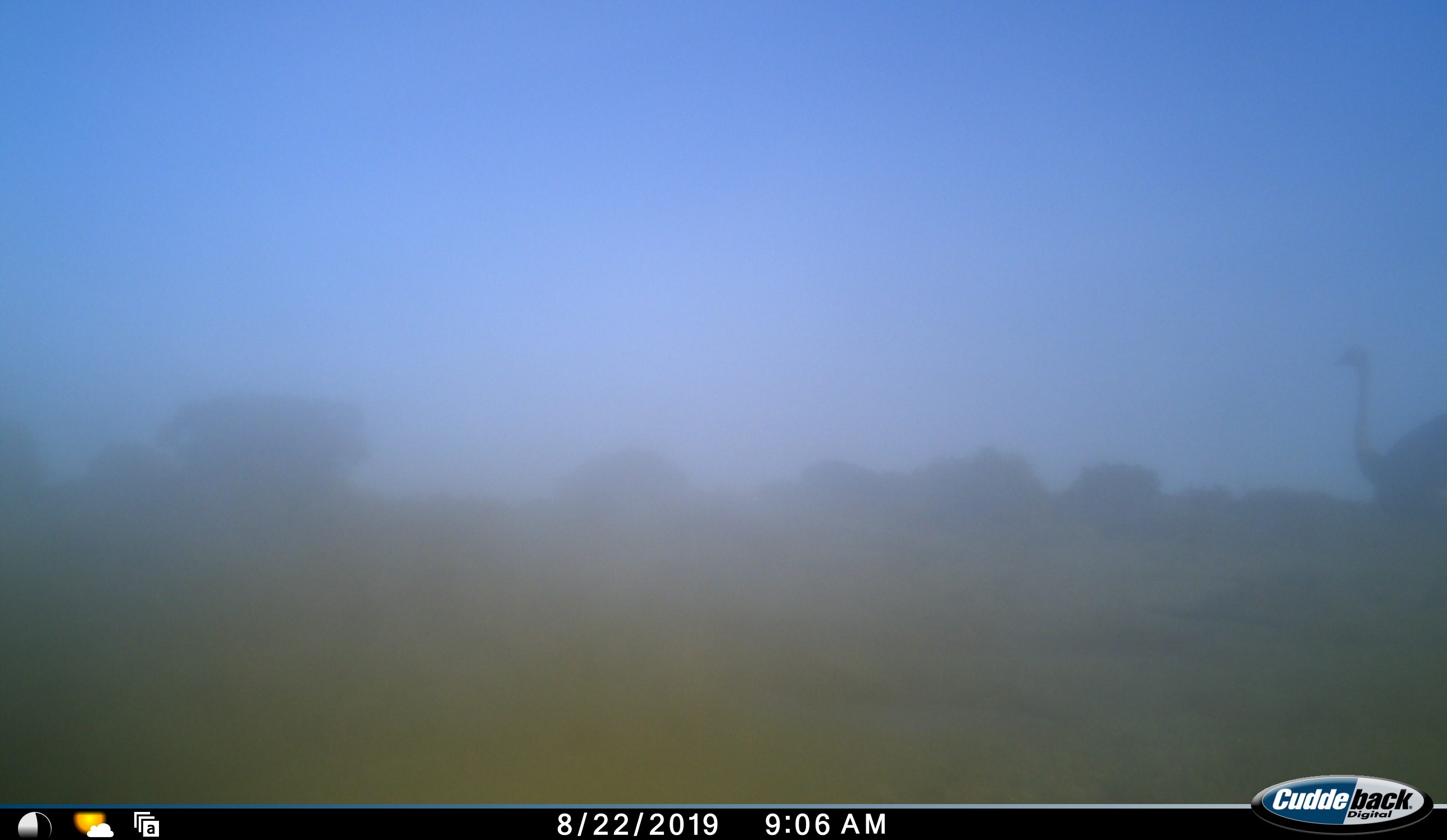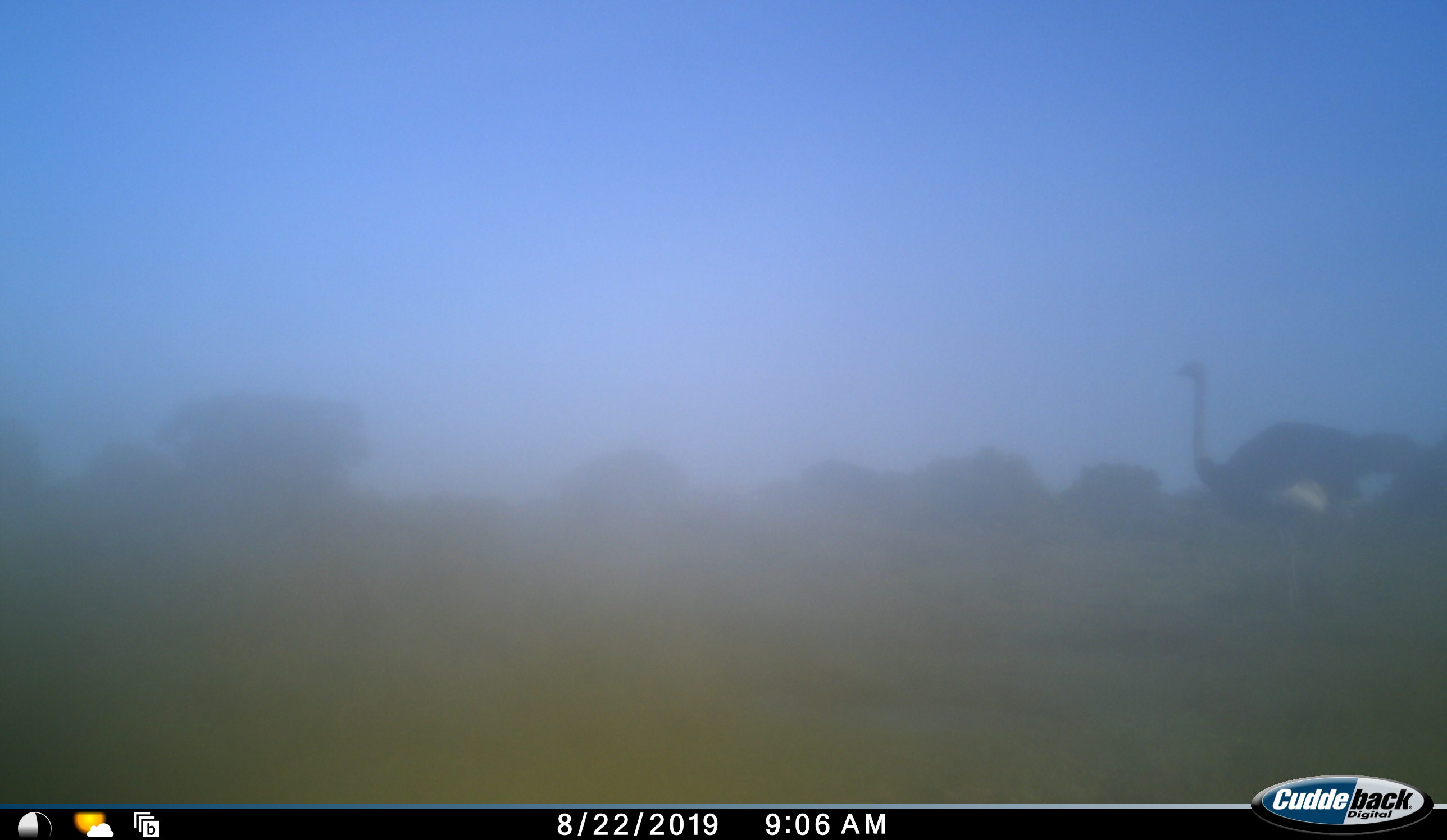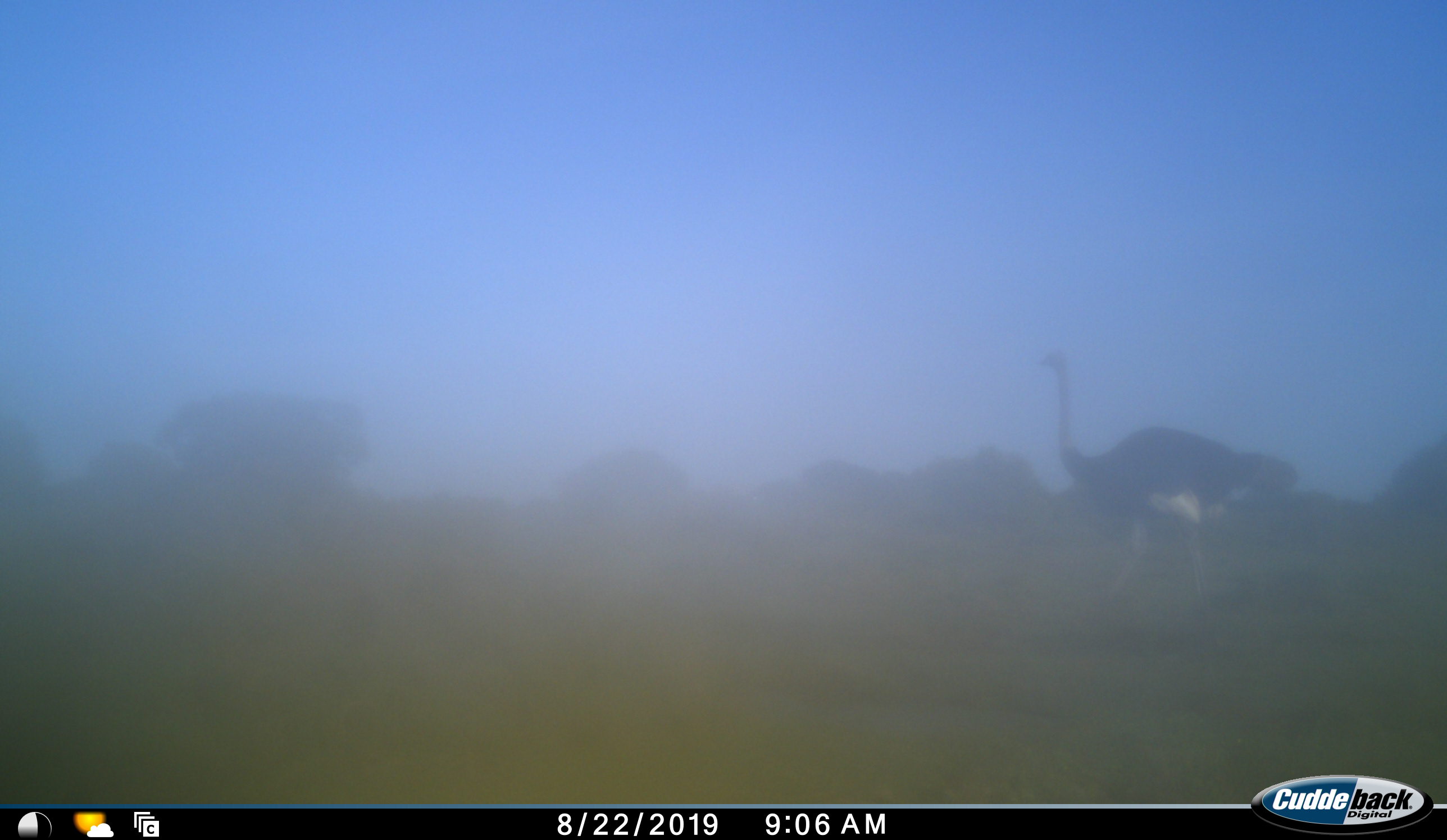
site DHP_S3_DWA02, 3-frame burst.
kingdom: Animalia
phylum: Chordata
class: Aves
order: Struthioniformes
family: Struthionidae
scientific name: Struthionidae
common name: ostrich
Ostrich (Struthionidae), count 1. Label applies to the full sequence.